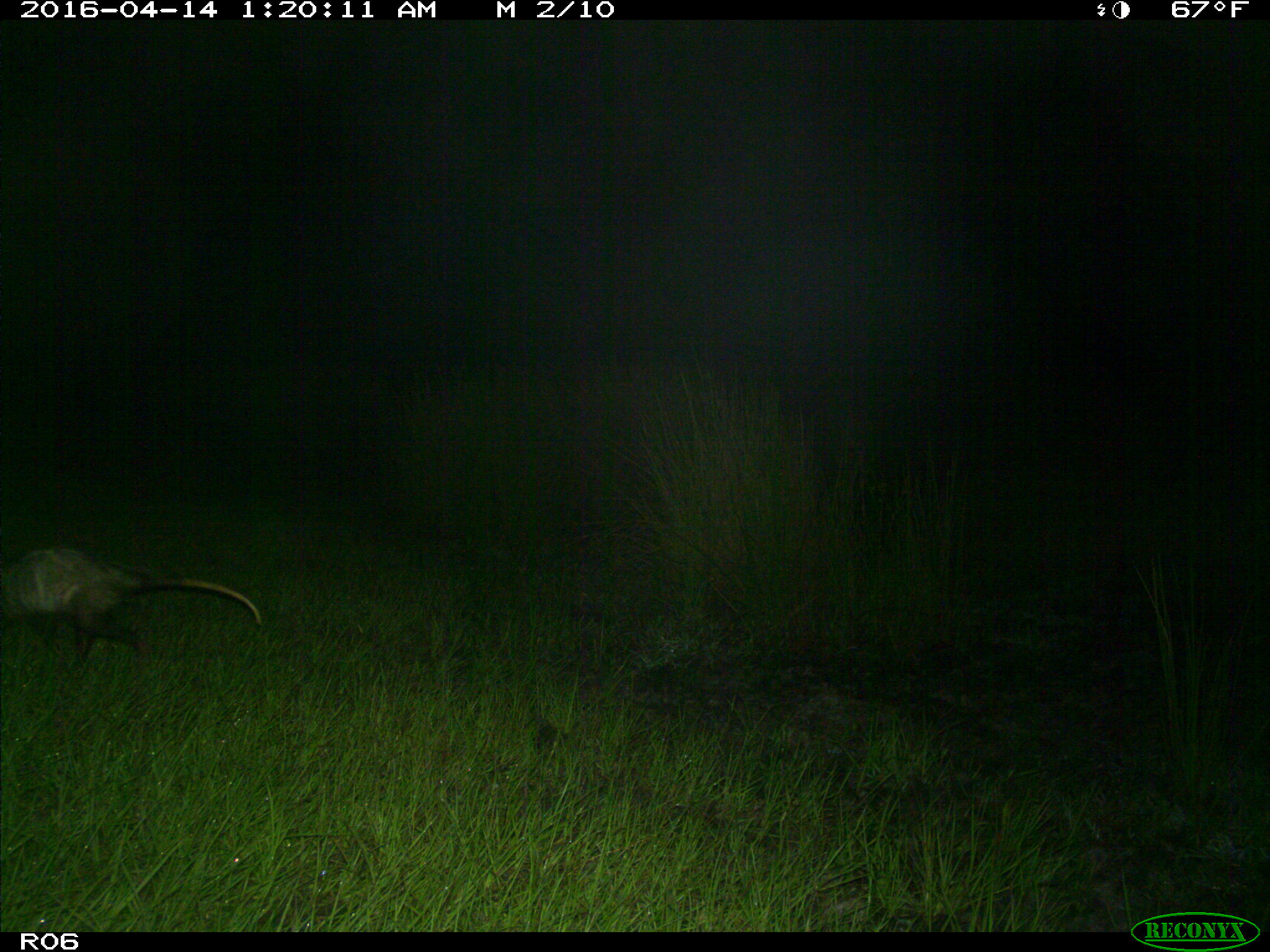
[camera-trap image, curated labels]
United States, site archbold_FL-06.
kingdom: Animalia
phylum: Chordata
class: Mammalia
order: Didelphimorphia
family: Didelphidae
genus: Didelphis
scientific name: Didelphis virginiana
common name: virginia opossum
Didelphis virginiana (virginia opossum).